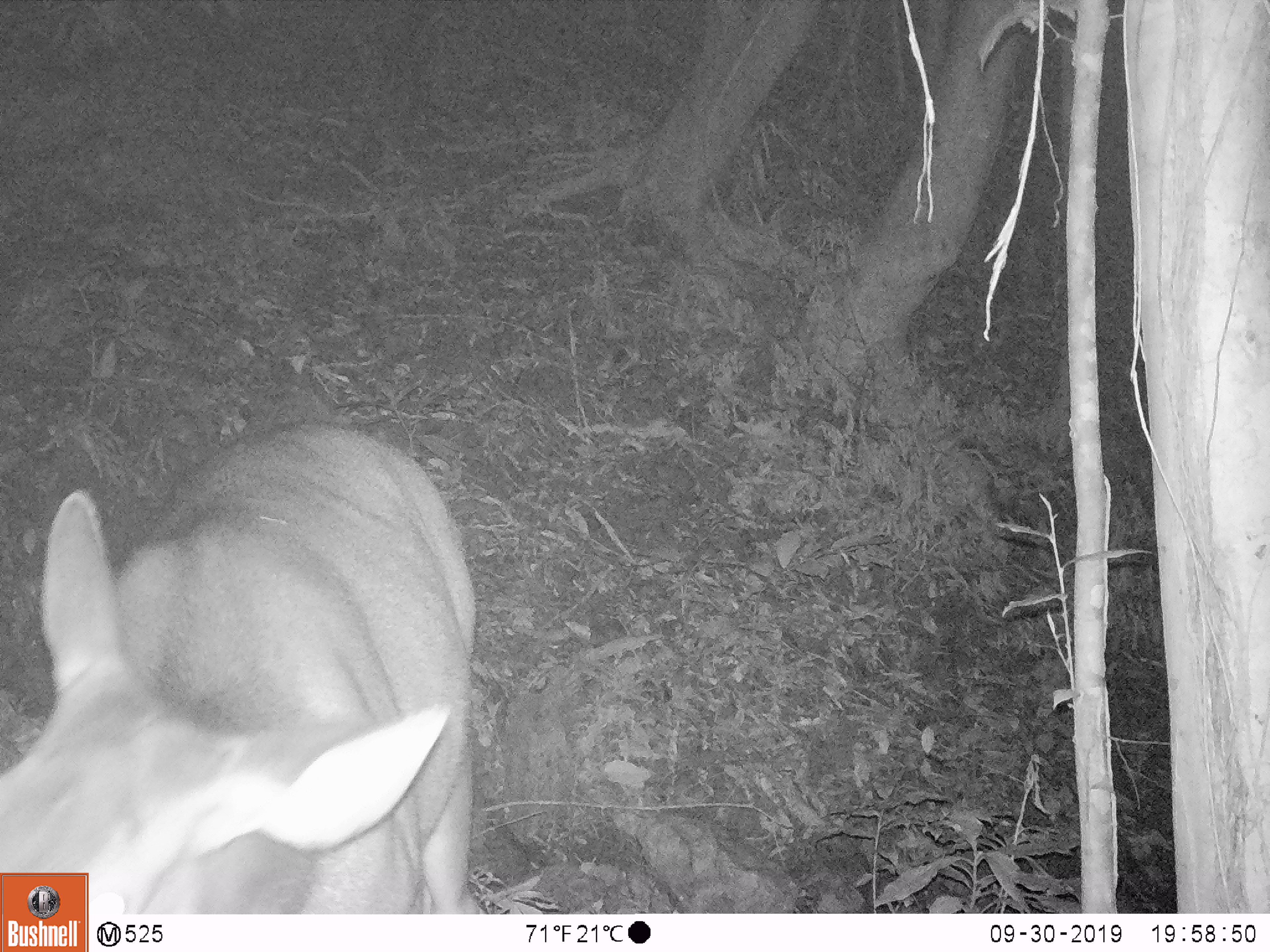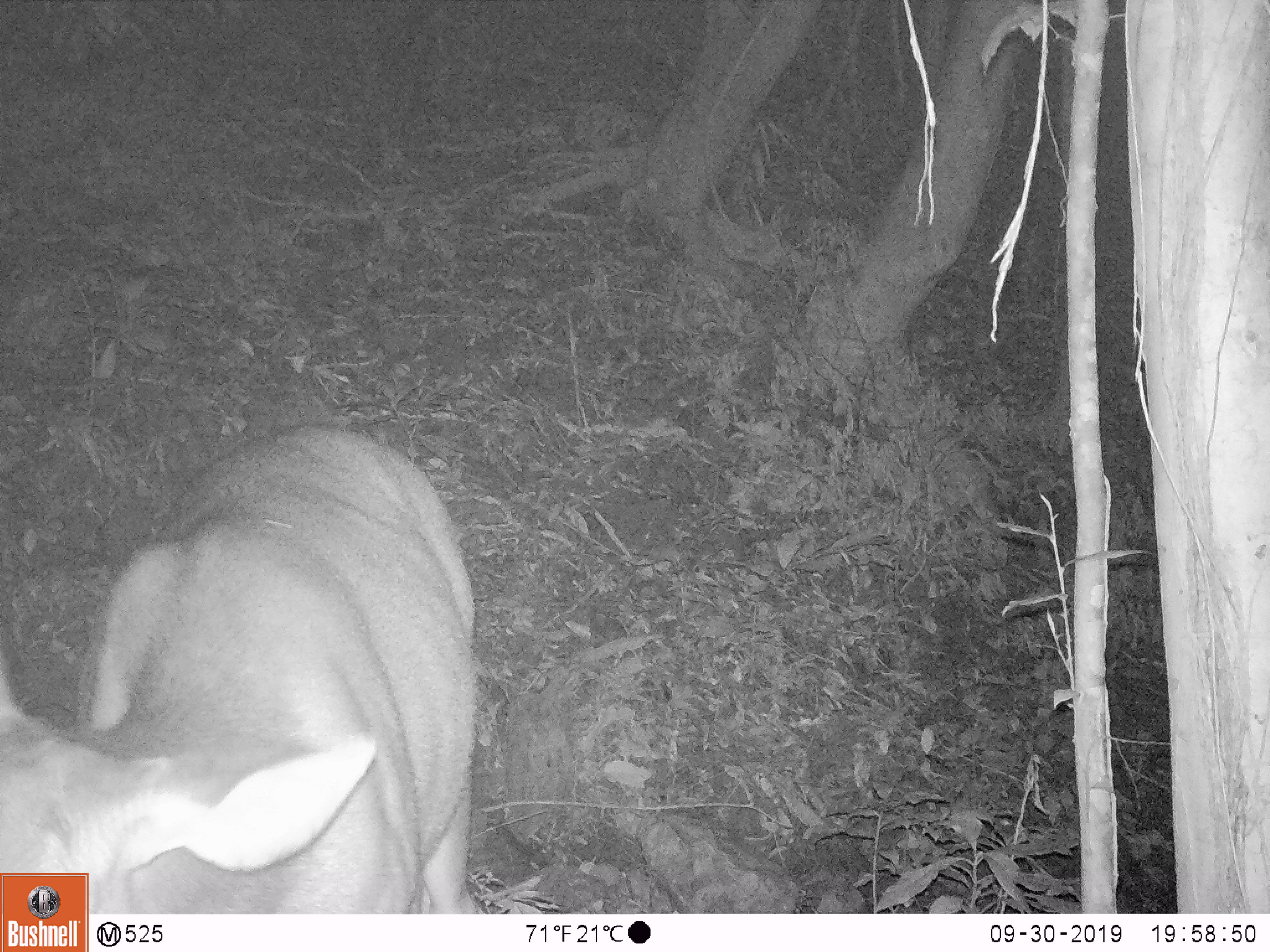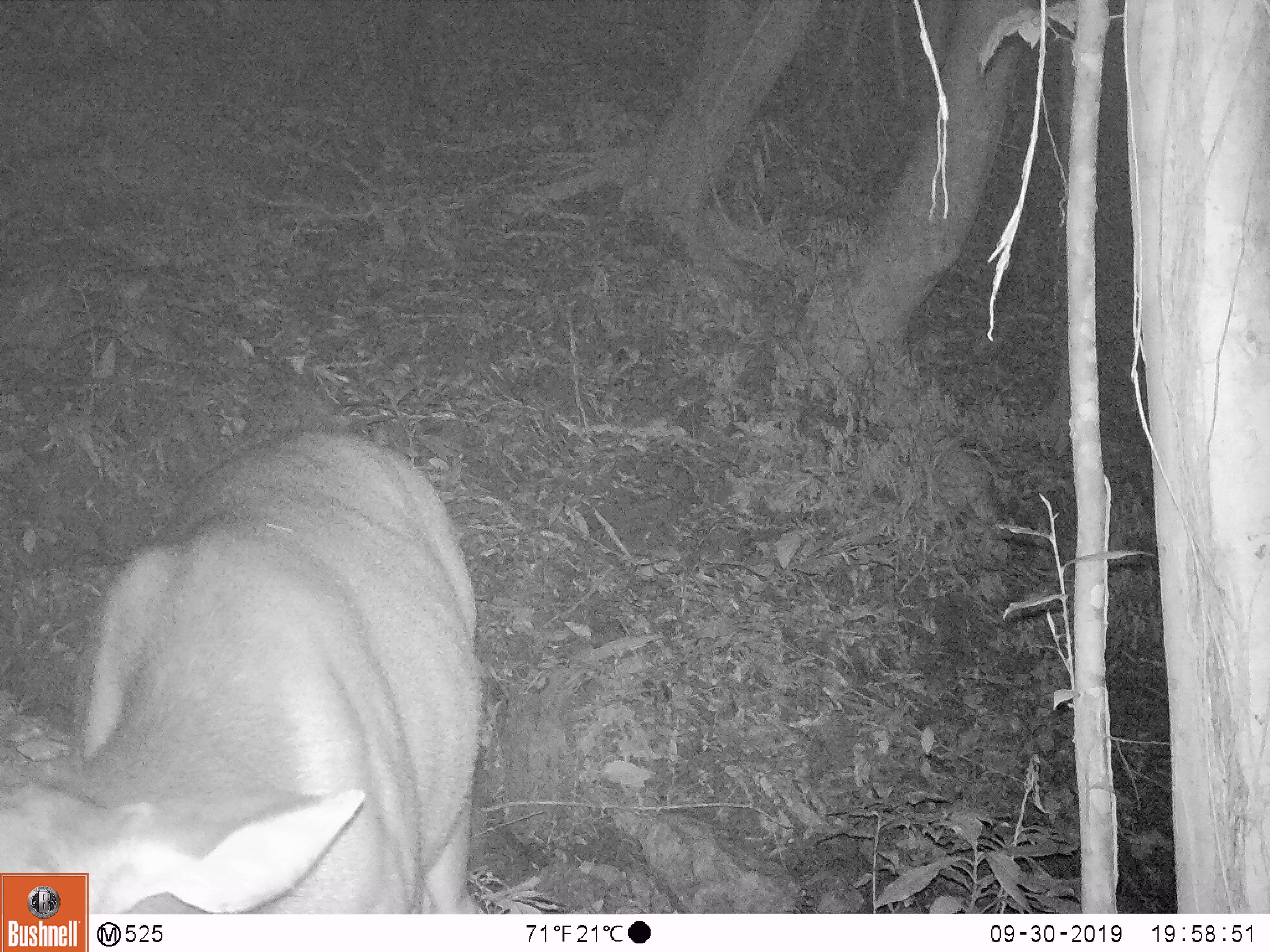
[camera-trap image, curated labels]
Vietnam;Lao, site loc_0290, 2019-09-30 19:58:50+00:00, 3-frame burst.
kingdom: Animalia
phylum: Chordata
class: Mammalia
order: Artiodactyla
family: Cervidae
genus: Rusa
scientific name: Rusa unicolor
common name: sambar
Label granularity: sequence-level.